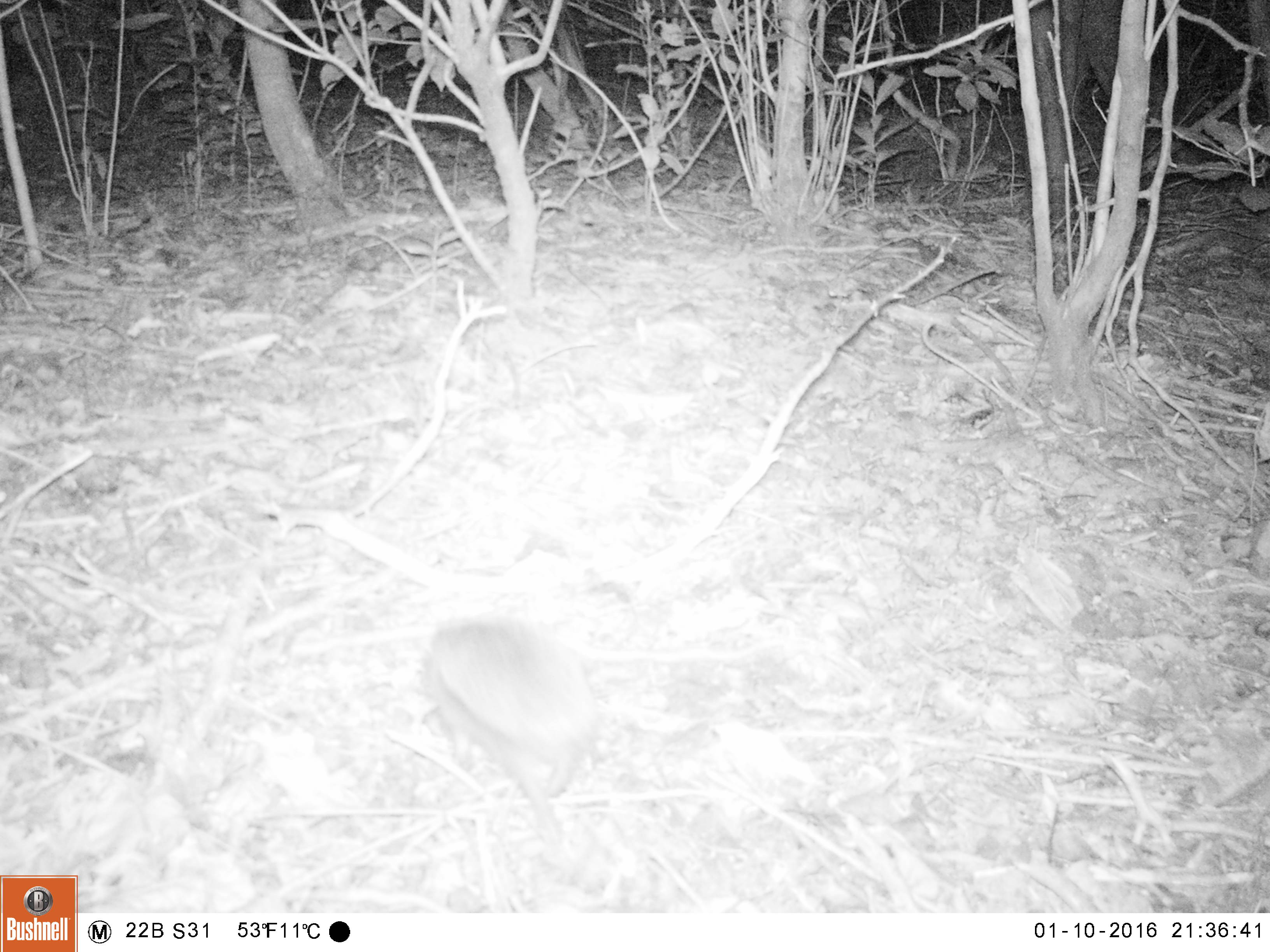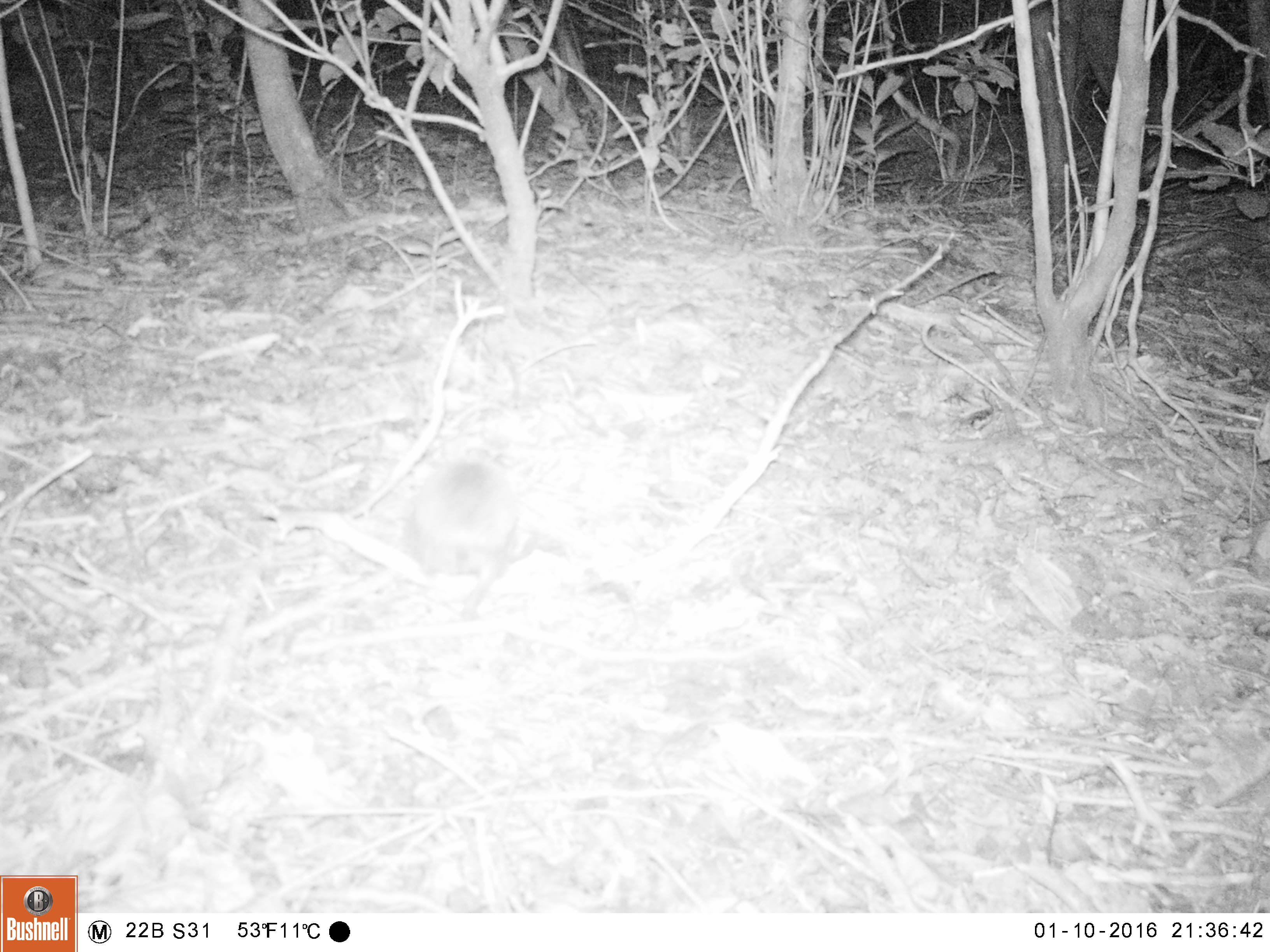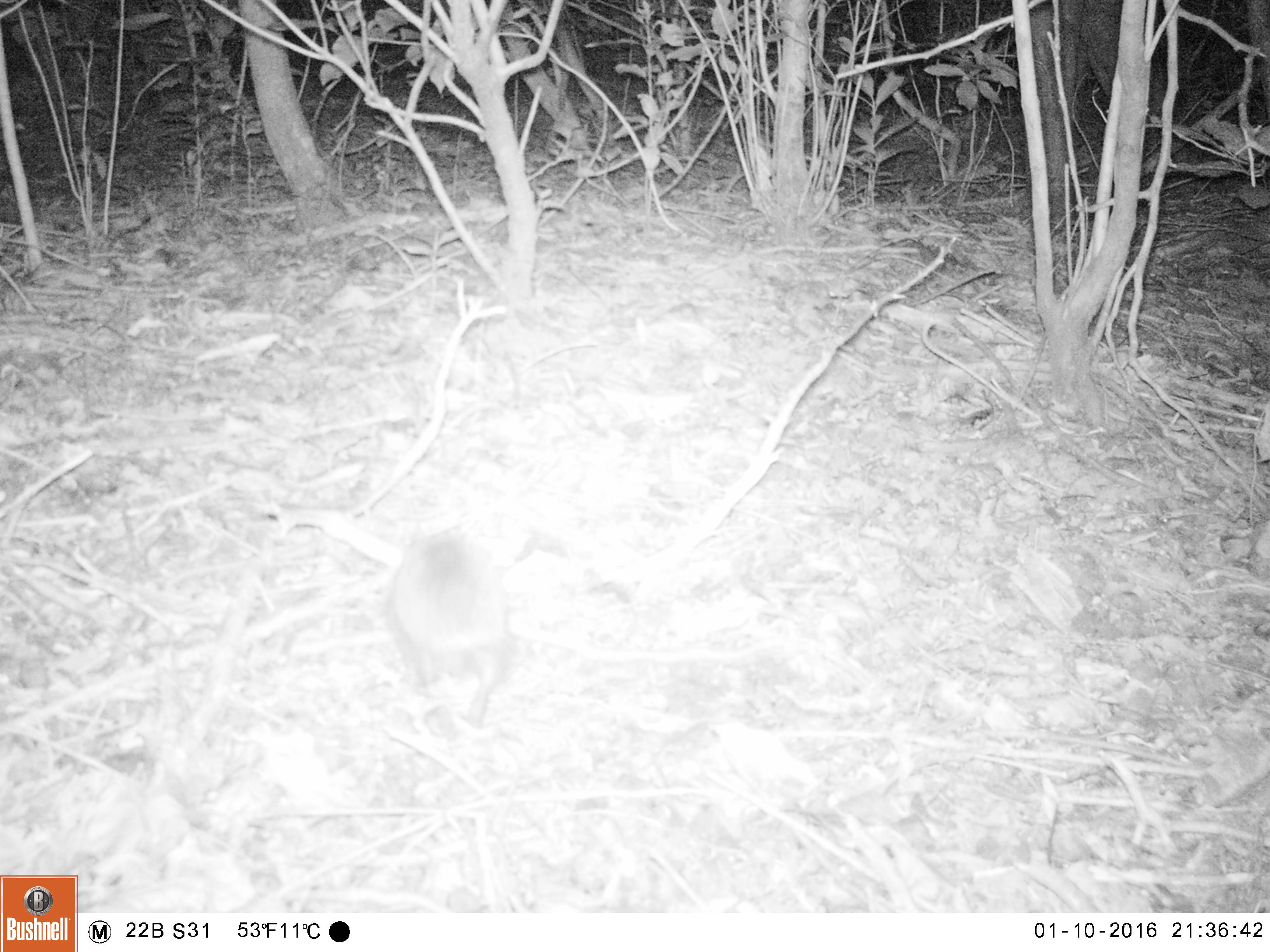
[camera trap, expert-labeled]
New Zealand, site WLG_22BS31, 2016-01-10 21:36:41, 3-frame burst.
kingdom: Animalia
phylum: Chordata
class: Mammalia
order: Eulipotyphla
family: Erinaceidae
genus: Erinaceus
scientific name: Erinaceus europaeus europaeus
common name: european hedgehog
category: hedgehog